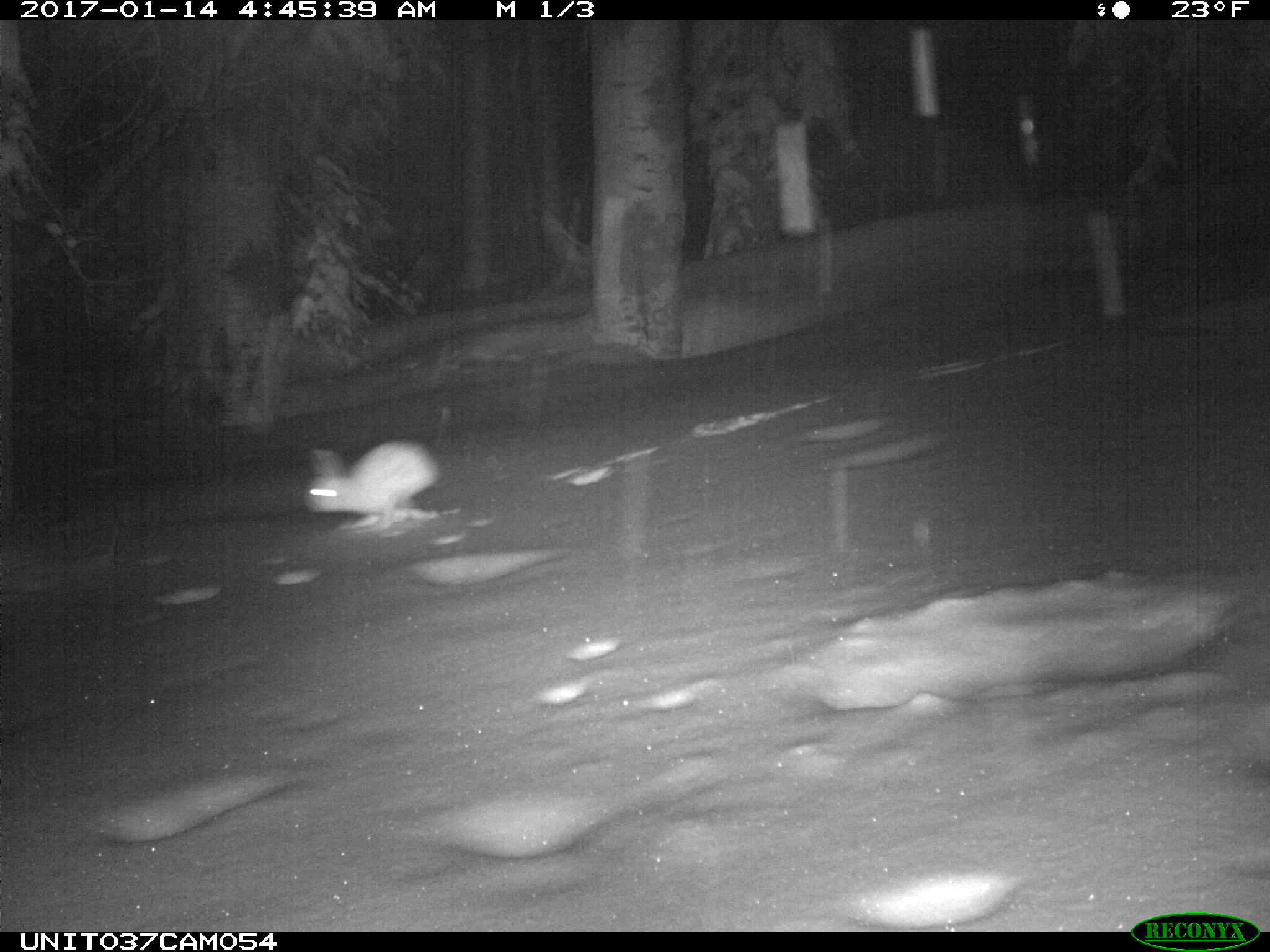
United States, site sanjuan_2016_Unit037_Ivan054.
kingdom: Animalia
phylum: Chordata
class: Mammalia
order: Lagomorpha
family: Leporidae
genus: Lepus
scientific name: Lepus americanus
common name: snowshoe hare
Lepus americanus (snowshoe hare).